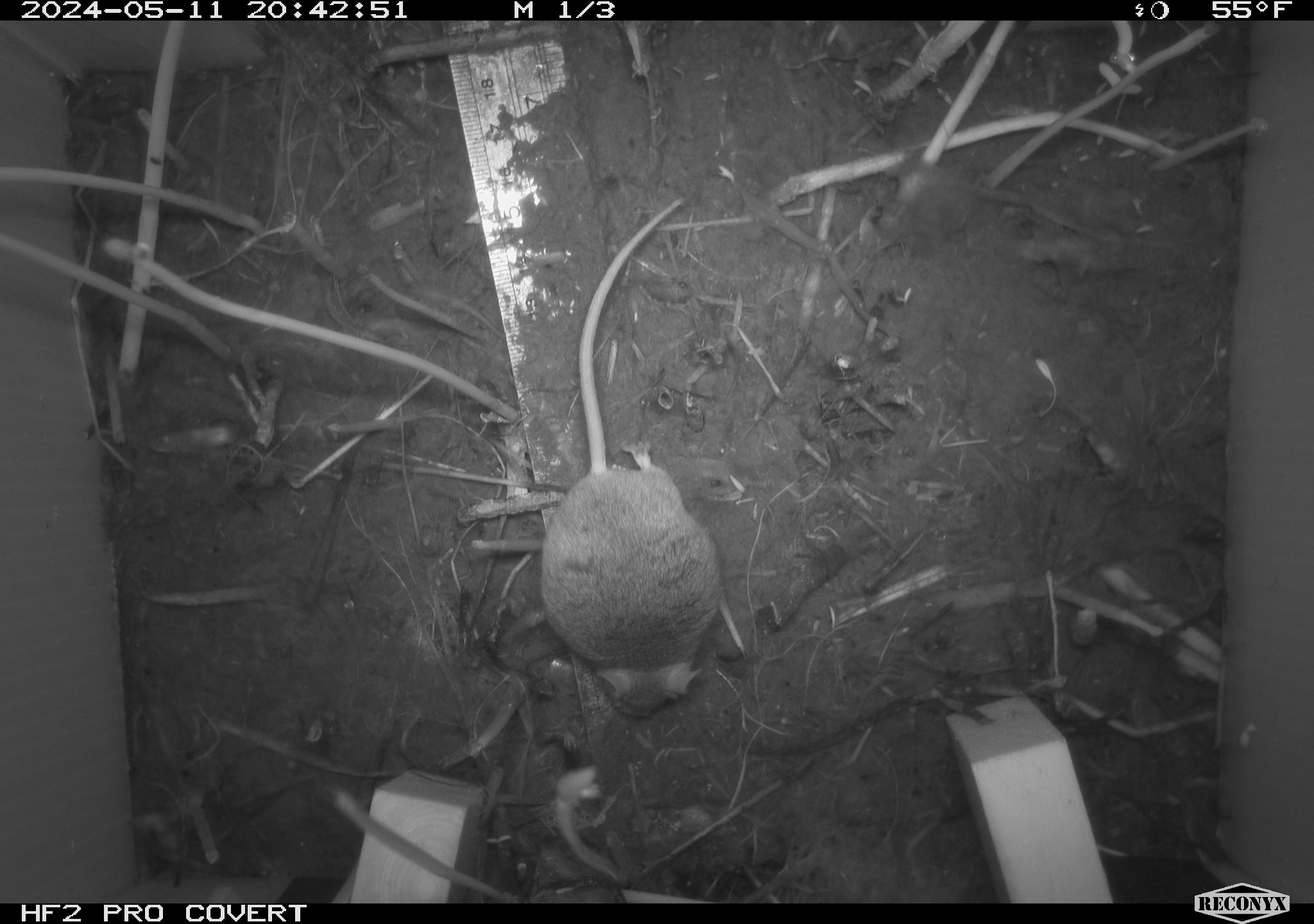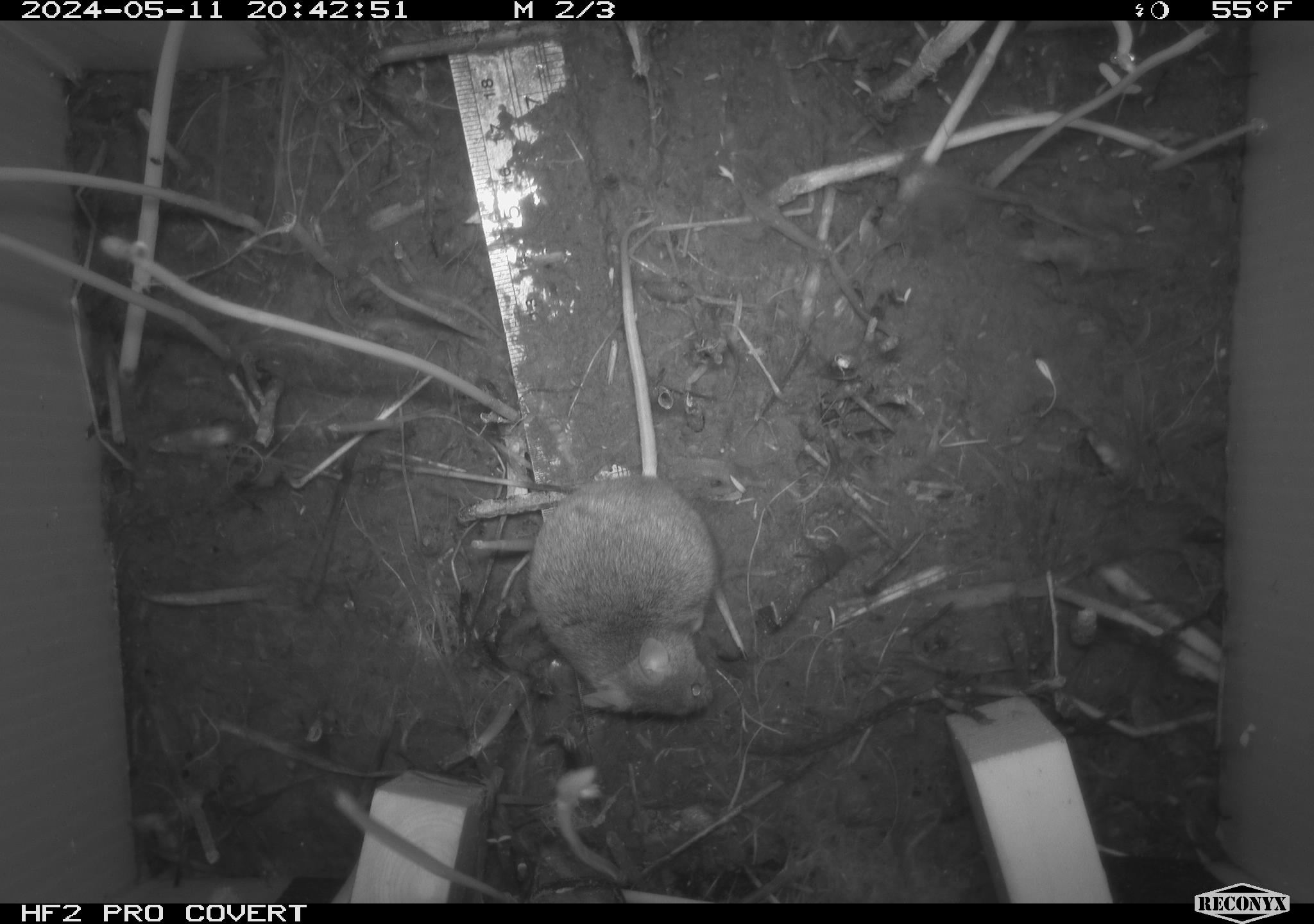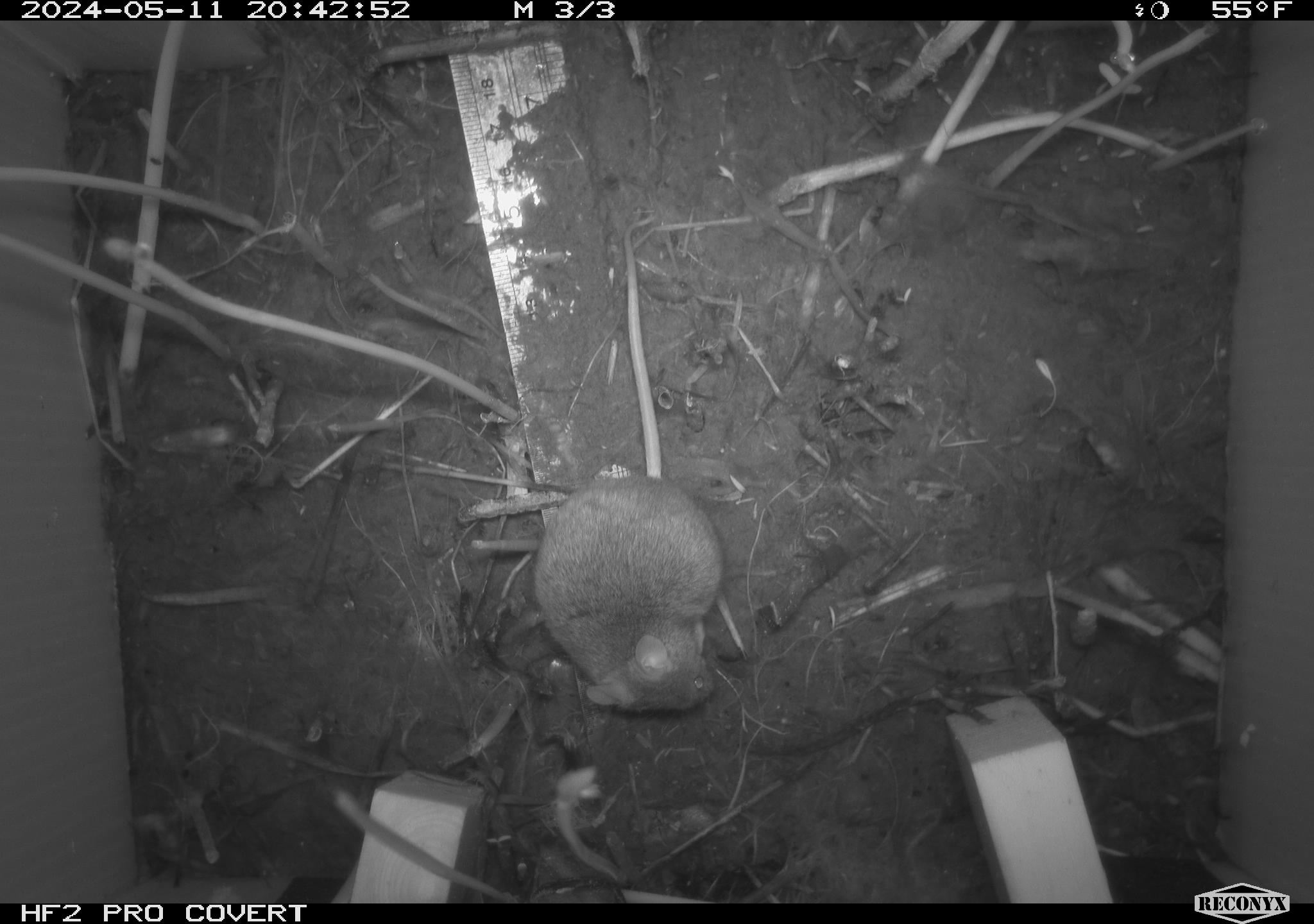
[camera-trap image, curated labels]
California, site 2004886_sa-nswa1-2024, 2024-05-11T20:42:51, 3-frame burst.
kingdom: Animalia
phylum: Chordata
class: Mammalia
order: Rodentia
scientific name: Rodentia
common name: mouse species